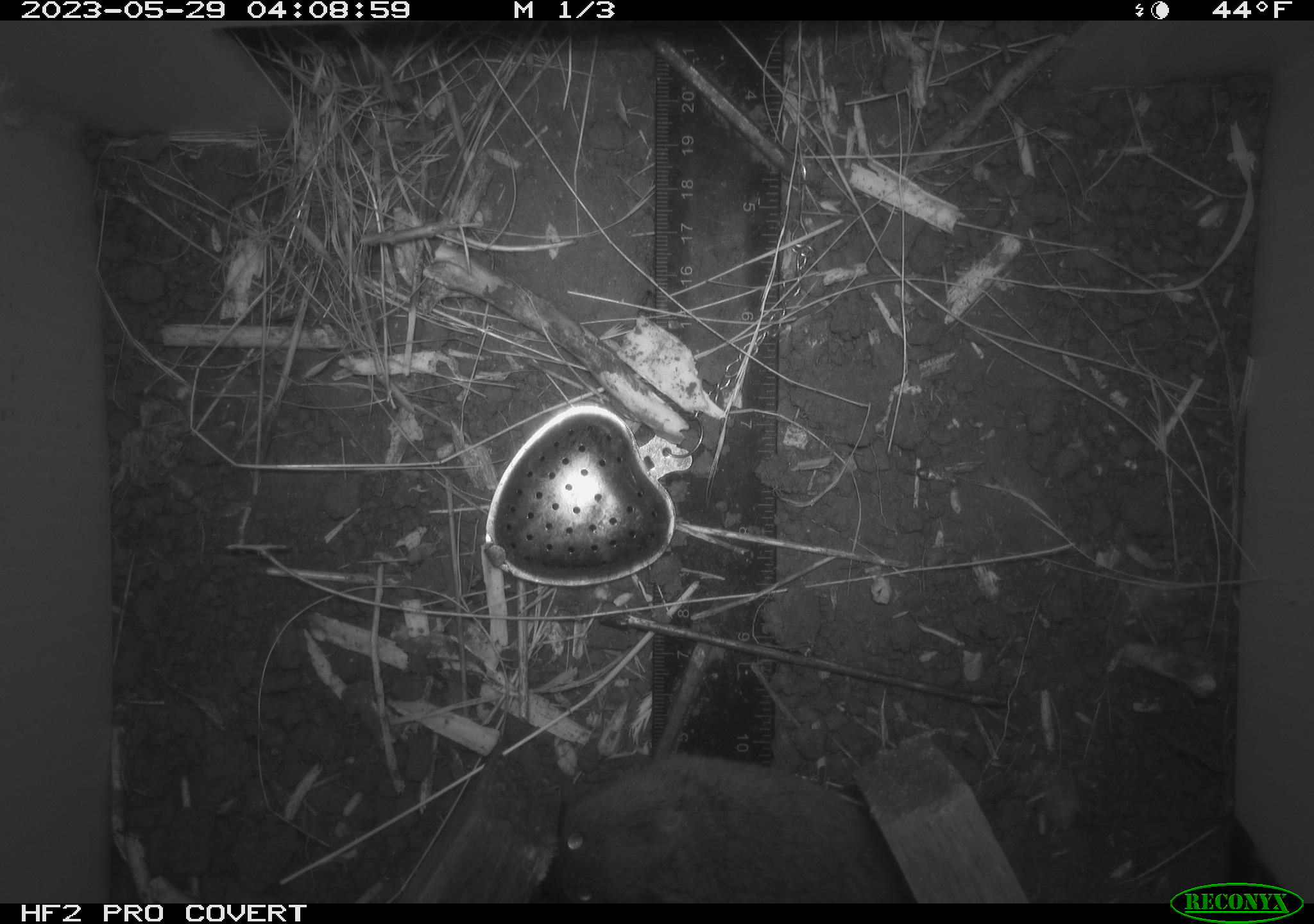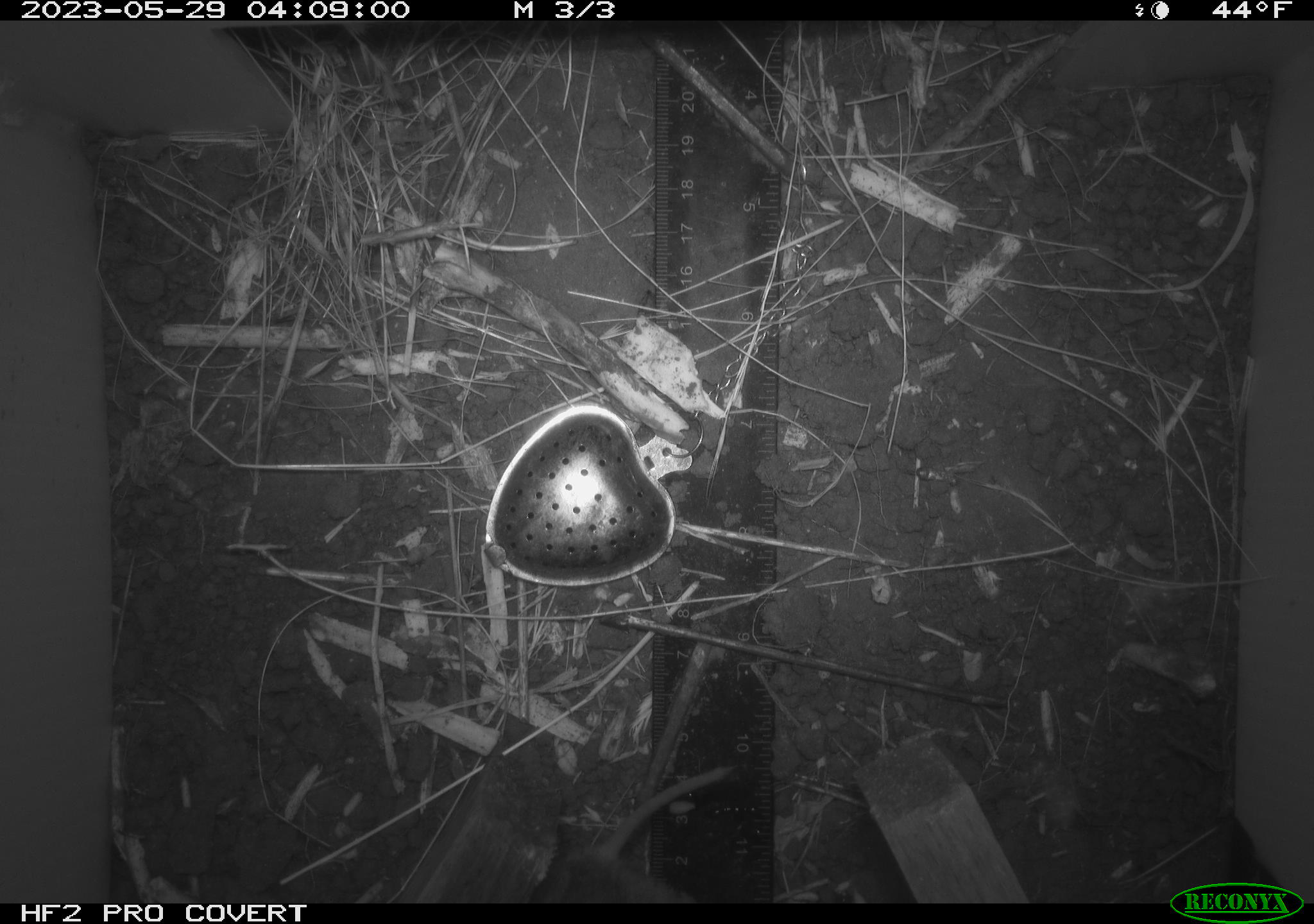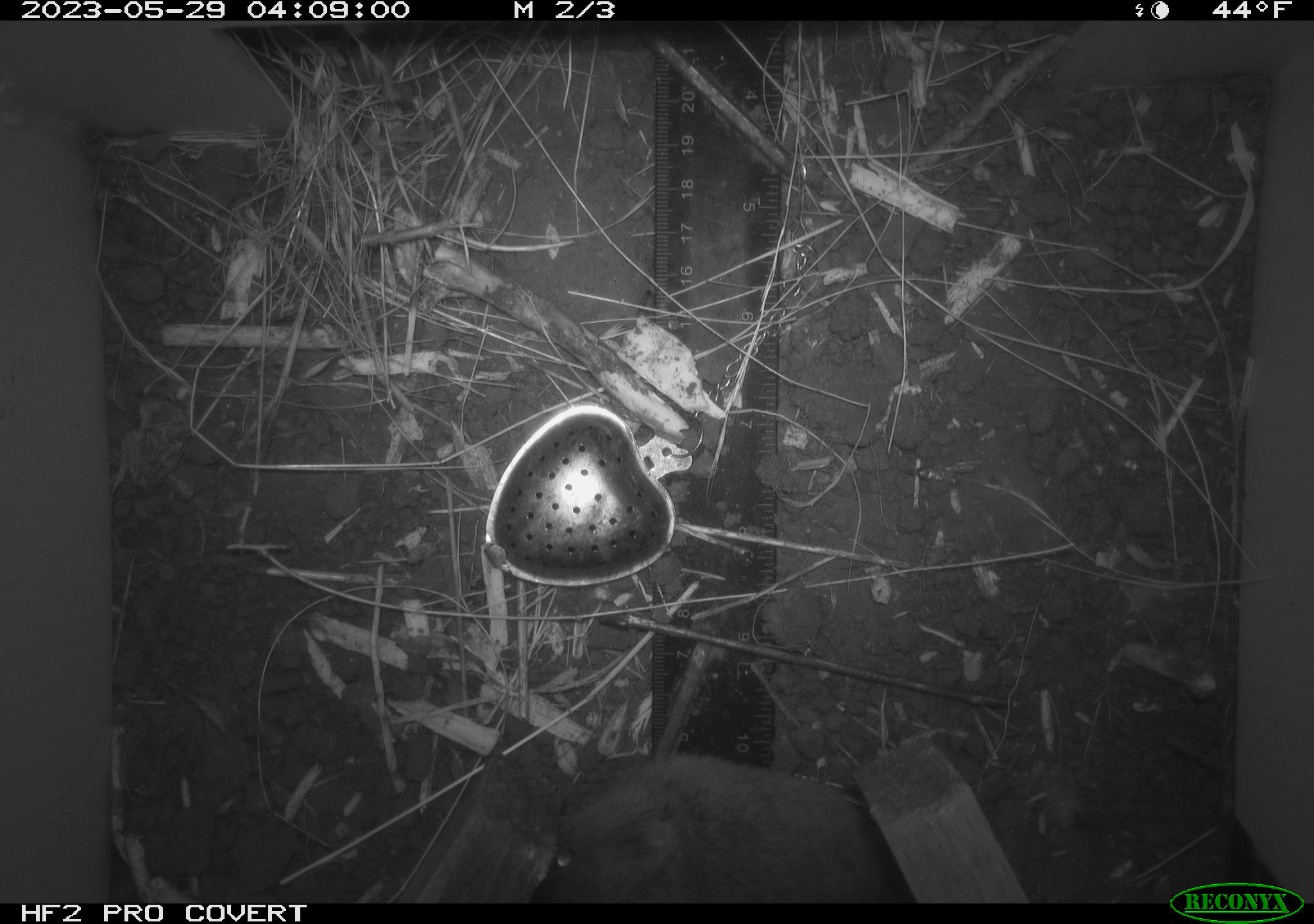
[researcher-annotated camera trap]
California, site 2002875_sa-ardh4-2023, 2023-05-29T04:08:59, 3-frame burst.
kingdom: Animalia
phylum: Chordata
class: Mammalia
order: Rodentia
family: Cricetidae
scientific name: Arvicolinae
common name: voles, lemmings, and muskrats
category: arvicolinae subfamily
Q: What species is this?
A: Arvicolinae subfamily (voles, lemmings, and muskrats) (Arvicolinae).